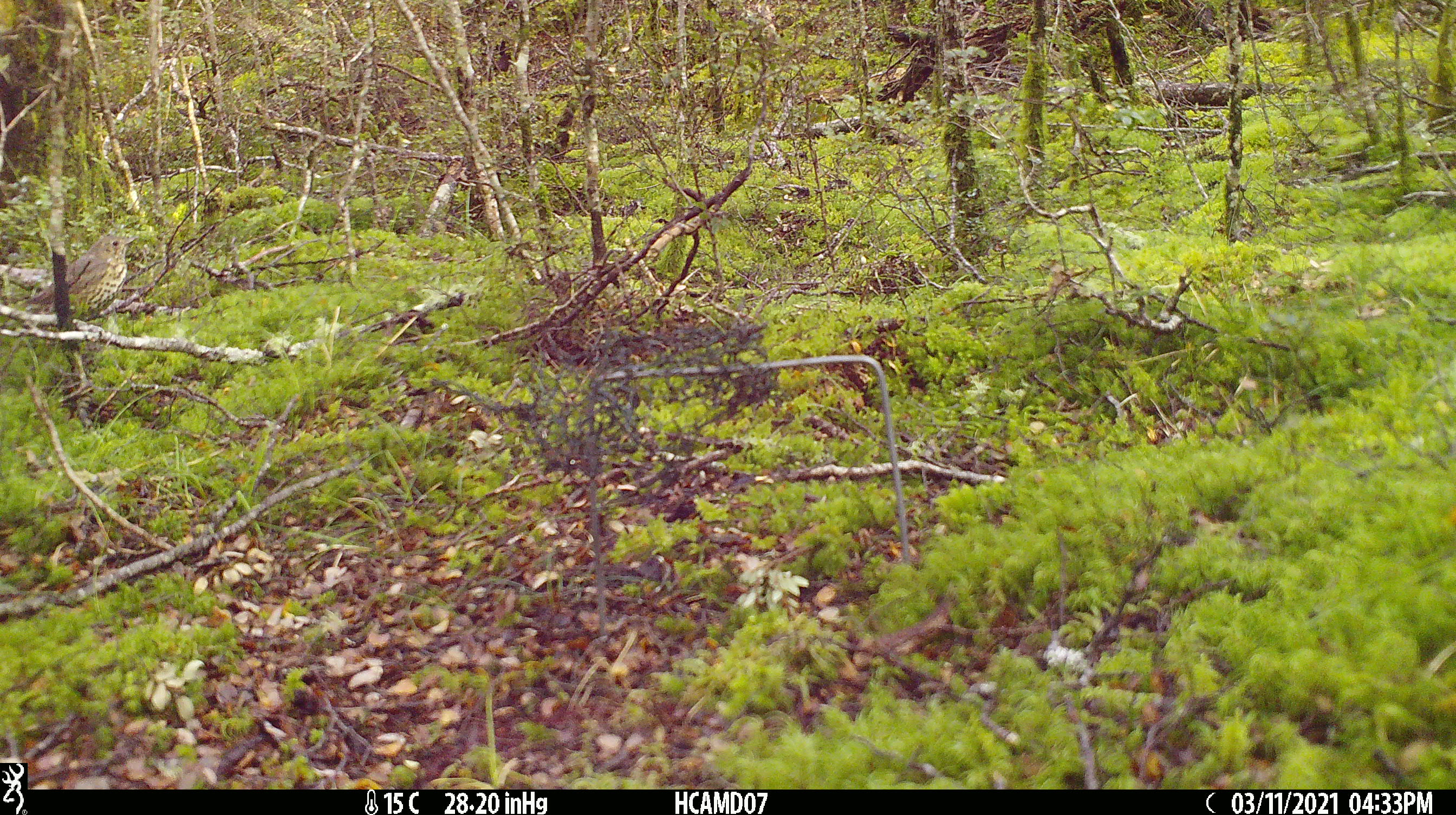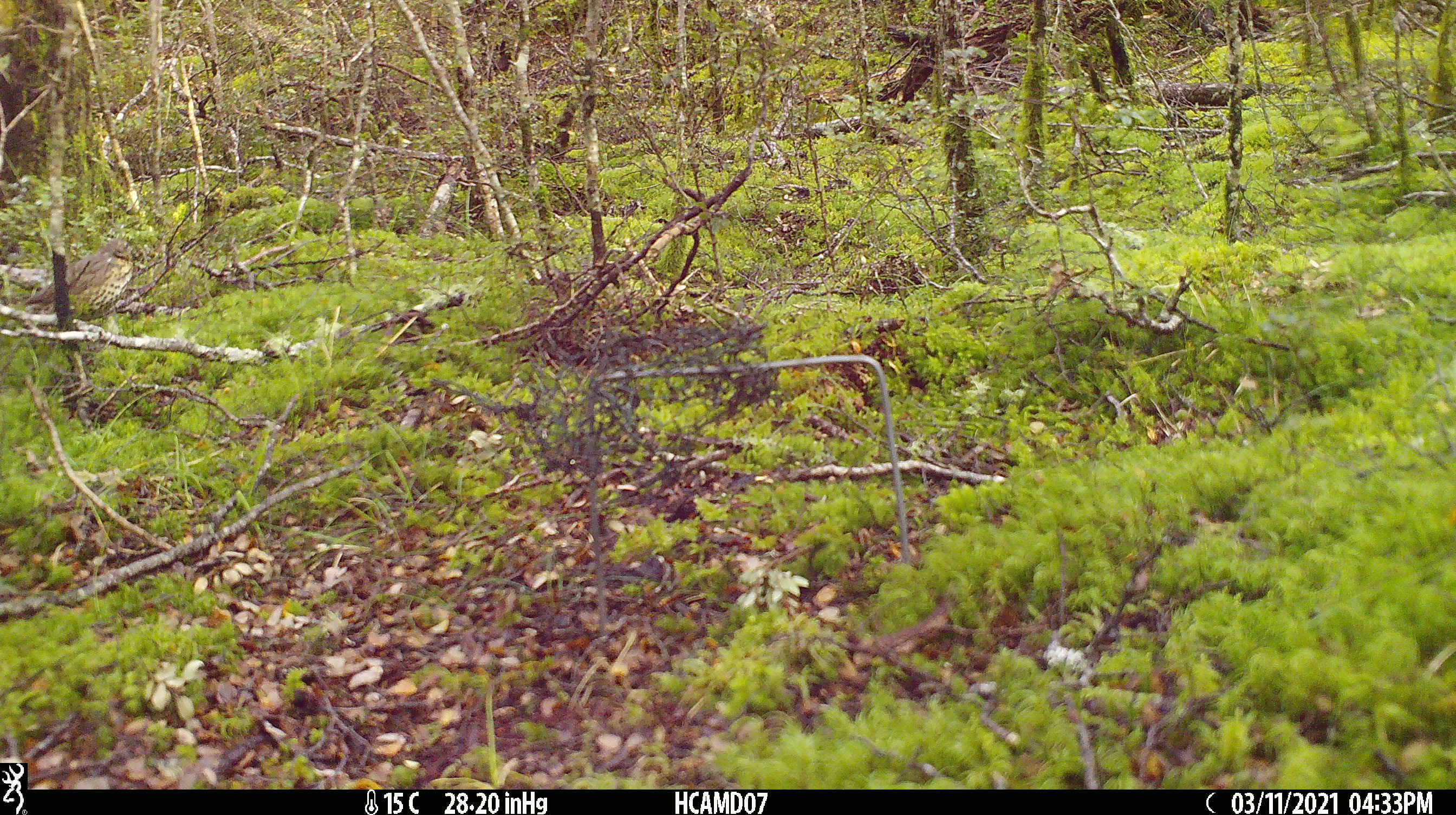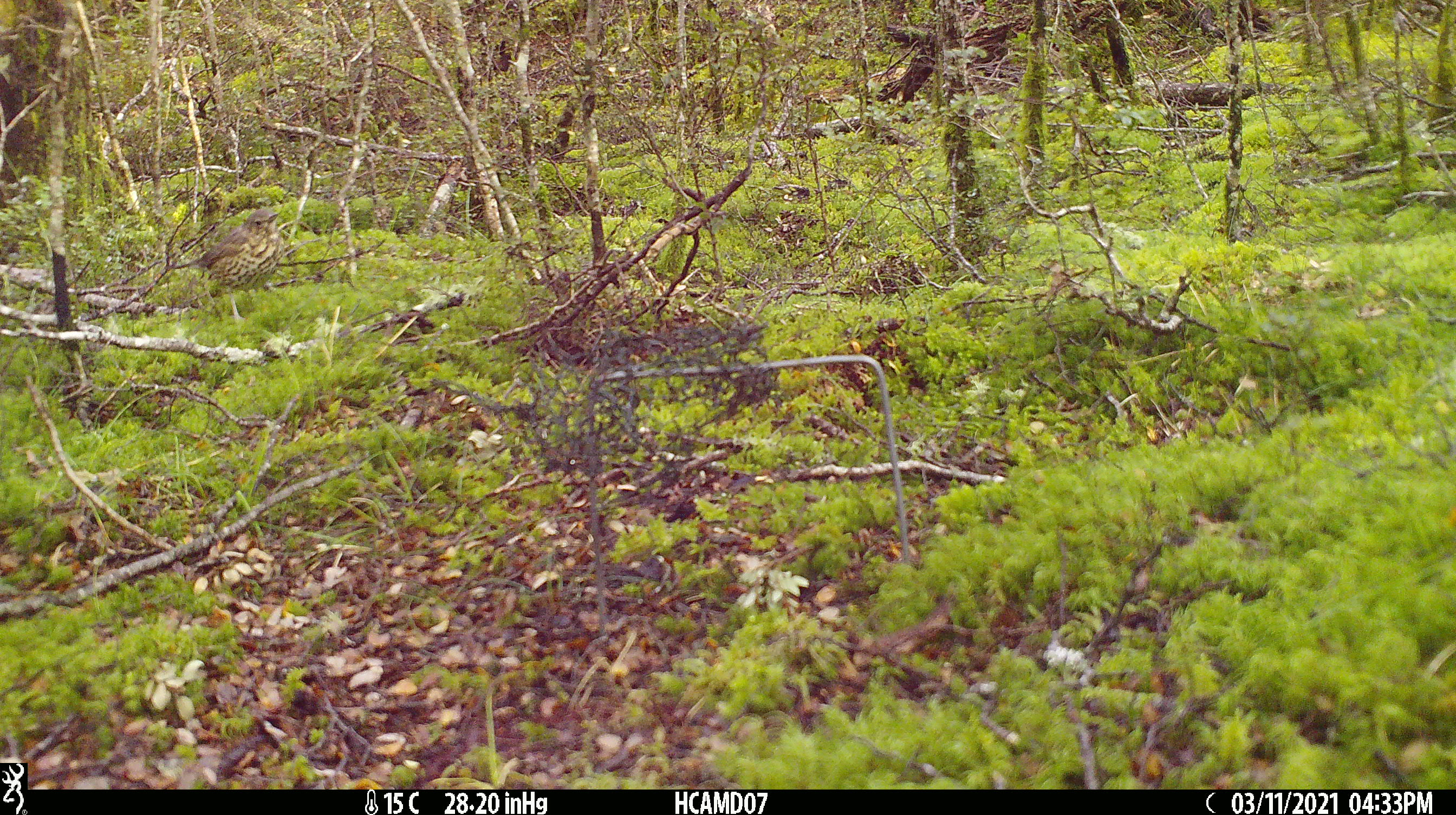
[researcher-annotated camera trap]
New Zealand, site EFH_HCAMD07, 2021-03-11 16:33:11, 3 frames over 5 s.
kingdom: Animalia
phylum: Chordata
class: Aves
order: Passeriformes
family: Turdidae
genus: Turdus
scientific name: Turdus philomelos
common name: song thrush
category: thrush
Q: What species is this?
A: Thrush (song thrush) (Turdus philomelos).